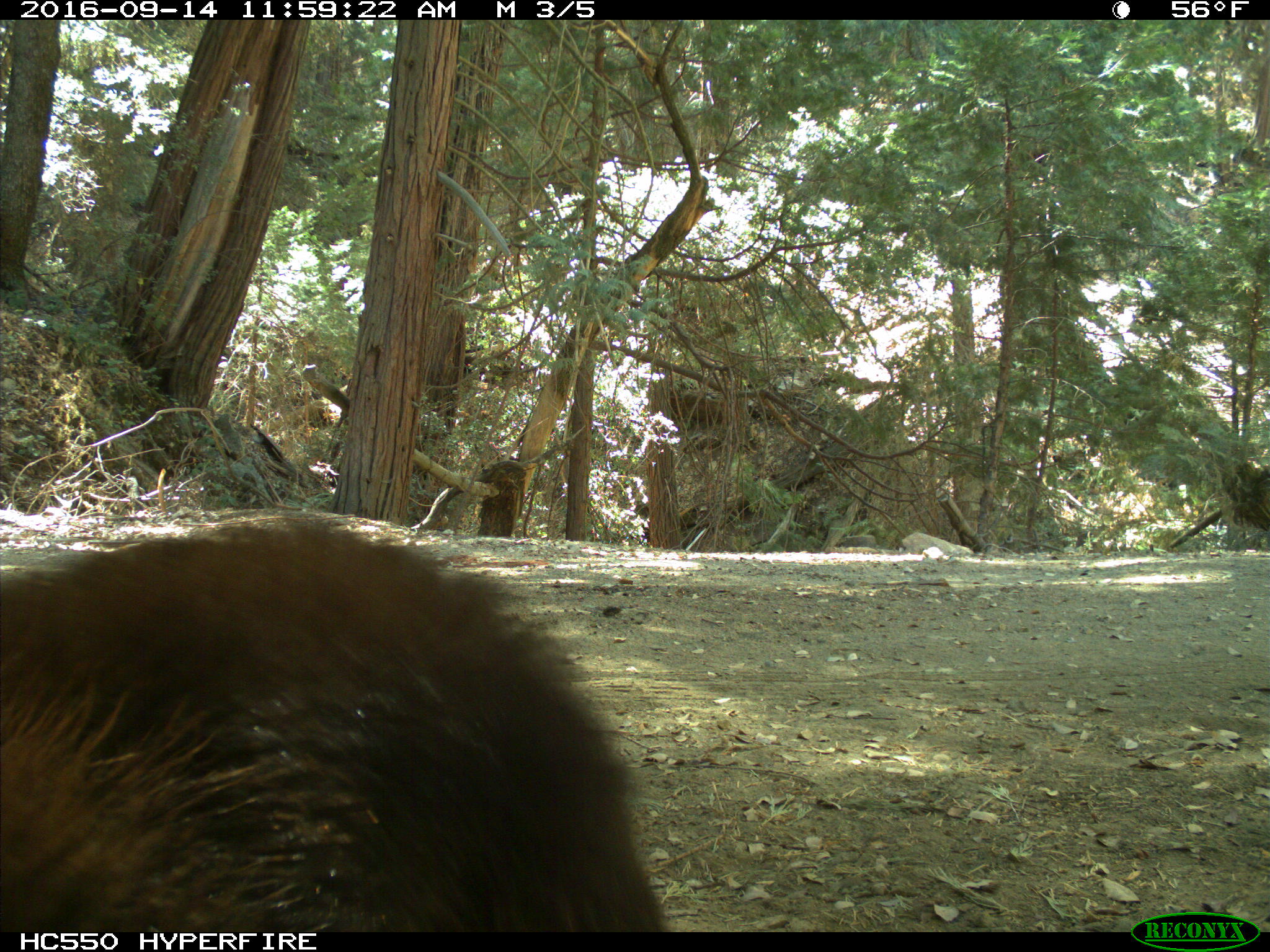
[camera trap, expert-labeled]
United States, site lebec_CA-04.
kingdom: Animalia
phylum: Chordata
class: Mammalia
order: Carnivora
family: Ursidae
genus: Ursus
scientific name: Ursus americanus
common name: american black bear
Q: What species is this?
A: Ursus americanus (american black bear).